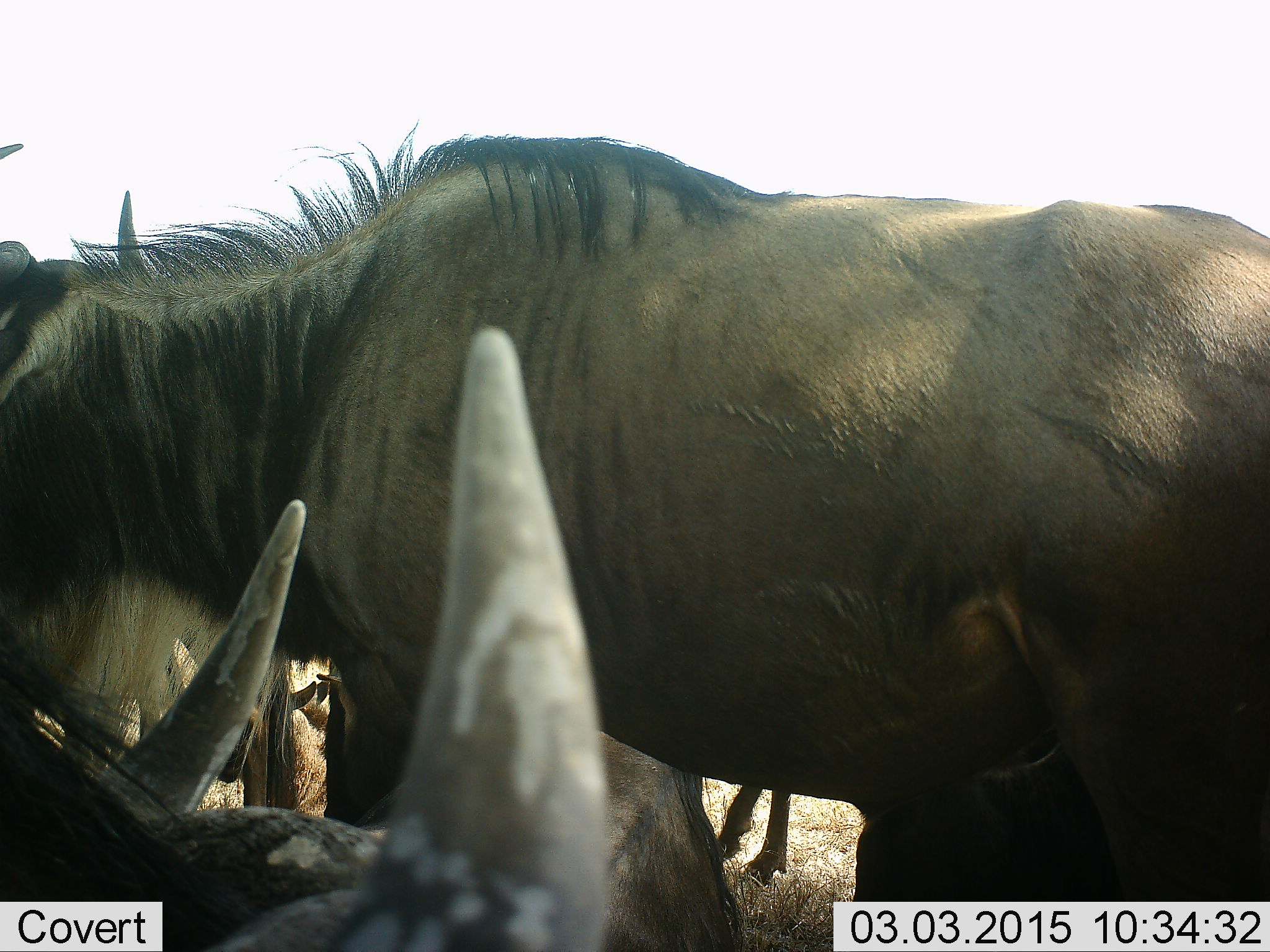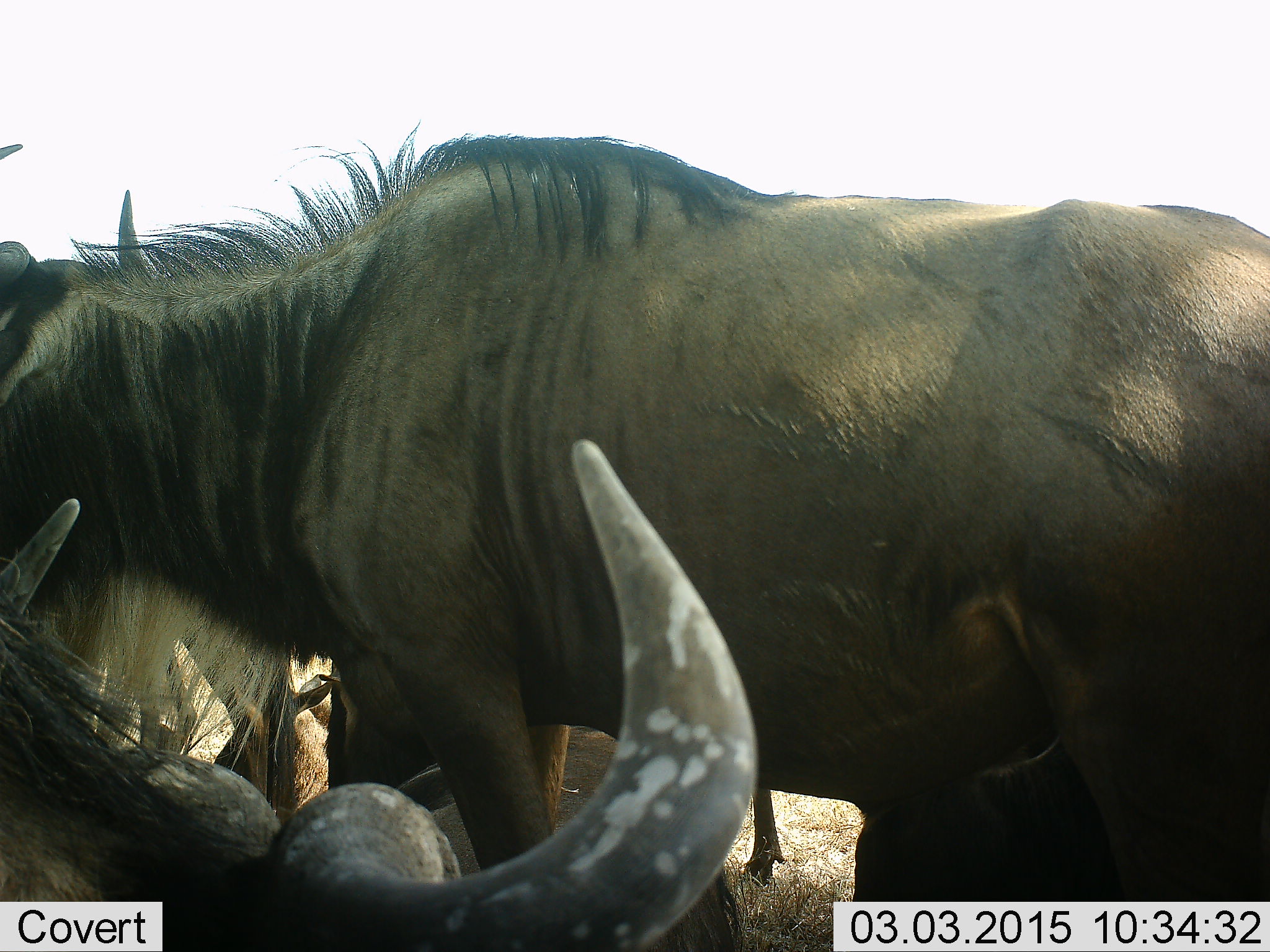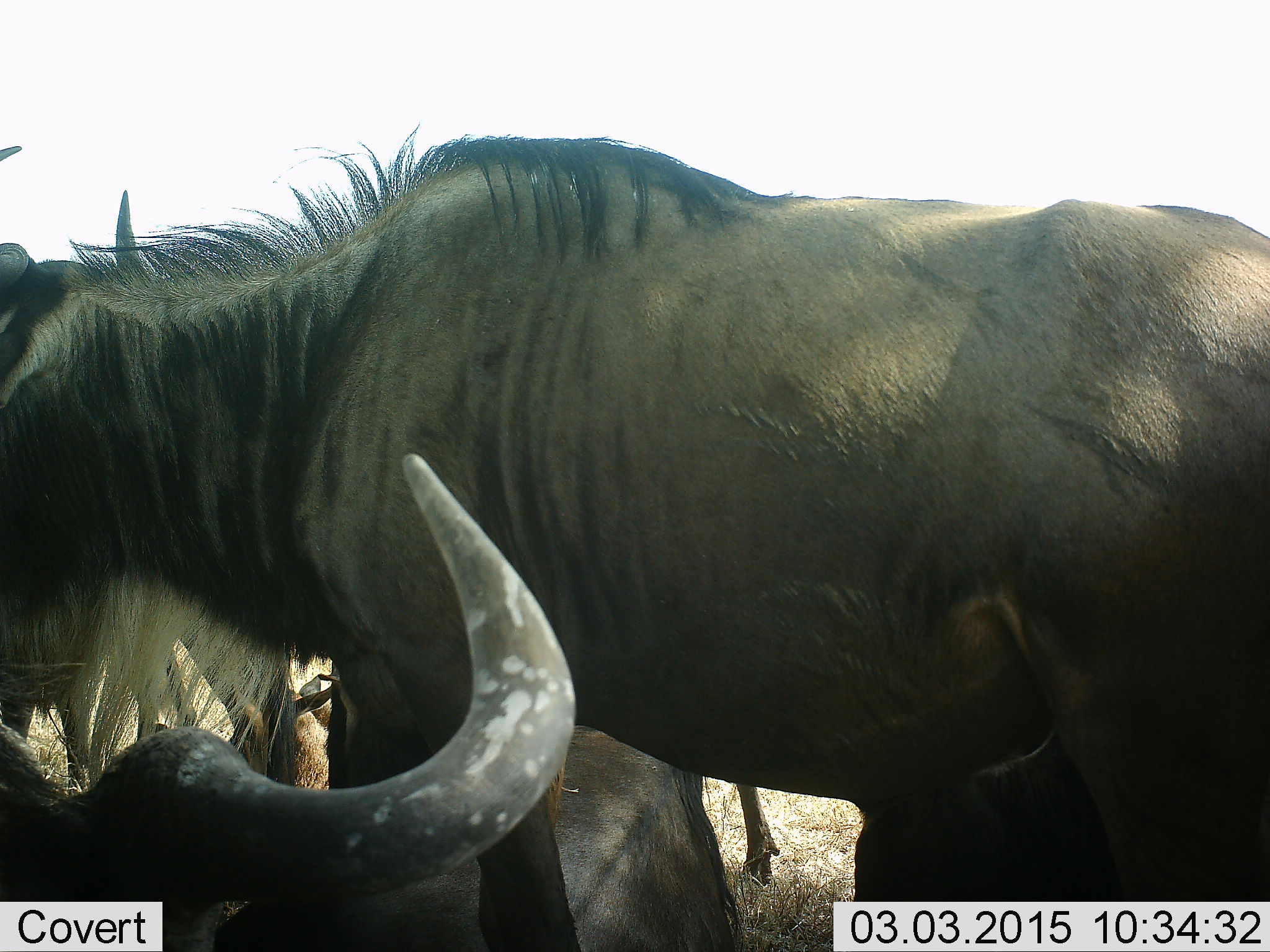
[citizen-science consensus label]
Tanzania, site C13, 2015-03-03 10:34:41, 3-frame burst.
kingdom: Animalia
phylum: Chordata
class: Mammalia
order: Artiodactyla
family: Bovidae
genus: Connochaetes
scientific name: Connochaetes taurinus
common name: blue wildebeest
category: wildebeest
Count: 5.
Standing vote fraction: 100%.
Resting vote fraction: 70%.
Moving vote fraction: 10%.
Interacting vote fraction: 10%.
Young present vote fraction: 0%.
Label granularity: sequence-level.